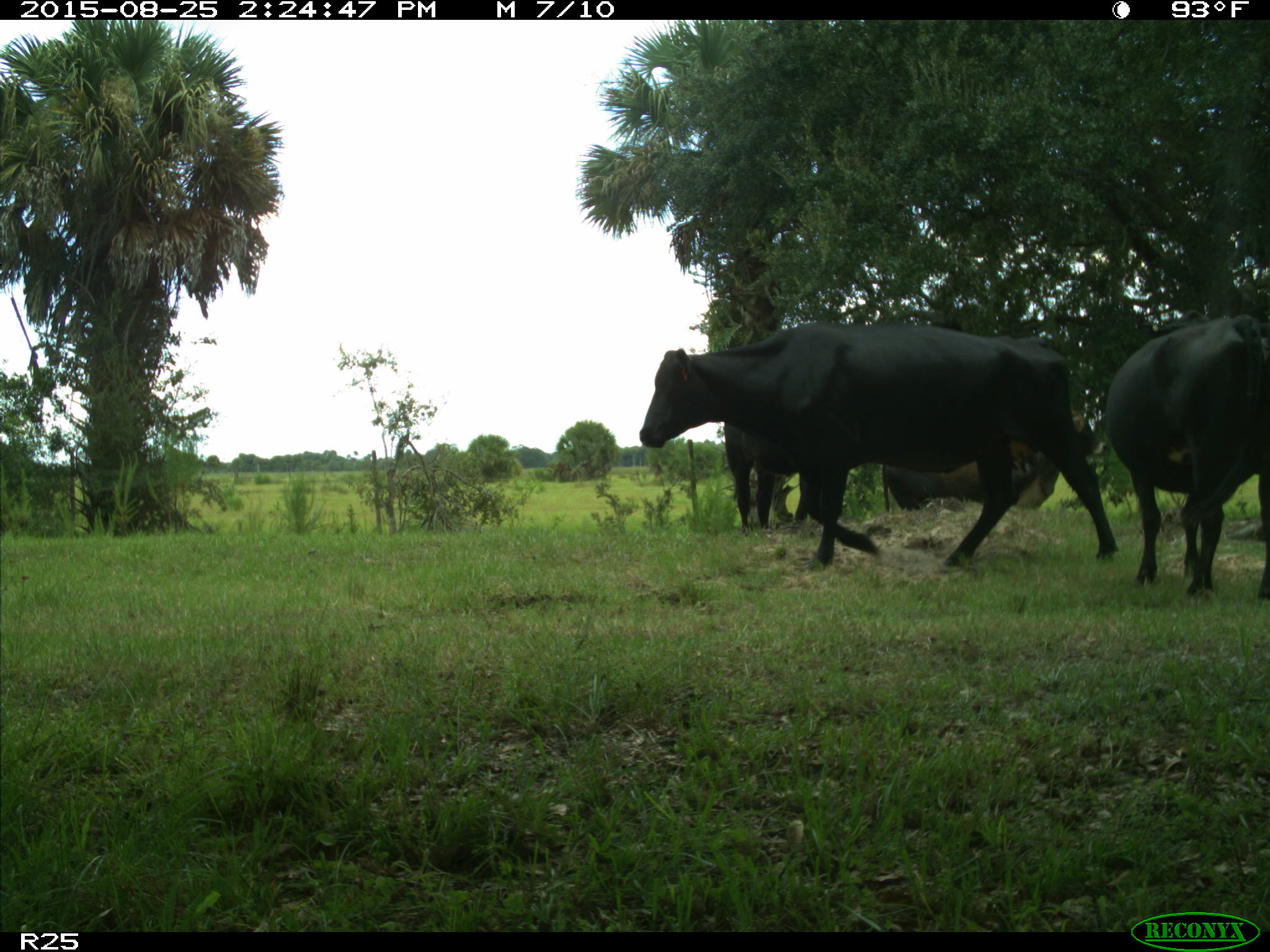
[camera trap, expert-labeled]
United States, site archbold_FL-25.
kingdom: Animalia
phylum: Chordata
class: Mammalia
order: Artiodactyla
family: Bovidae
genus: Bos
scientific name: Bos taurus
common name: domestic cow